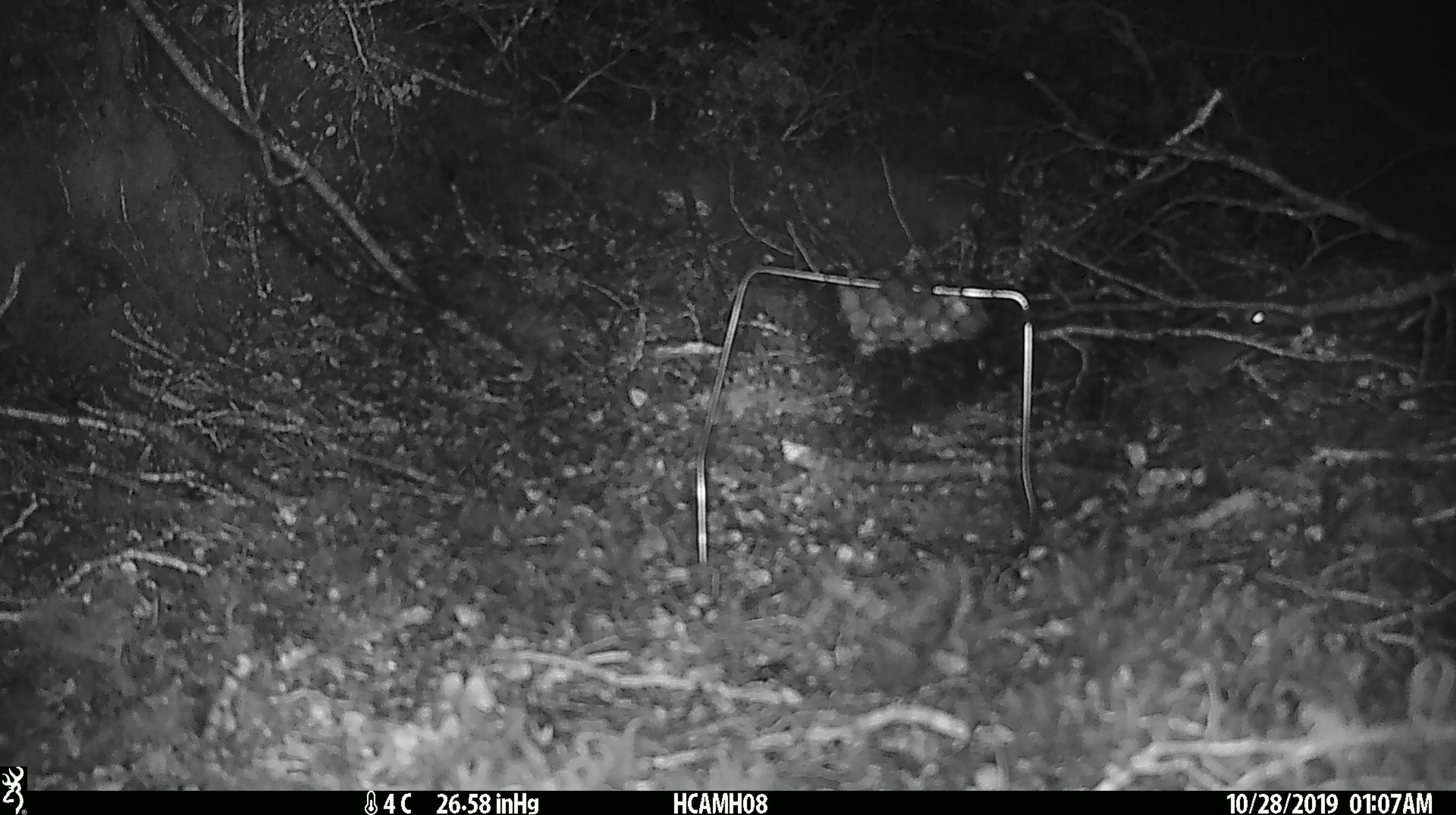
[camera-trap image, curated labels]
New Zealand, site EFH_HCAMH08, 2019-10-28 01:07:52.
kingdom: Animalia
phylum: Chordata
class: Mammalia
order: Rodentia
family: Muridae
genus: Mus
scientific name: Mus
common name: mouse